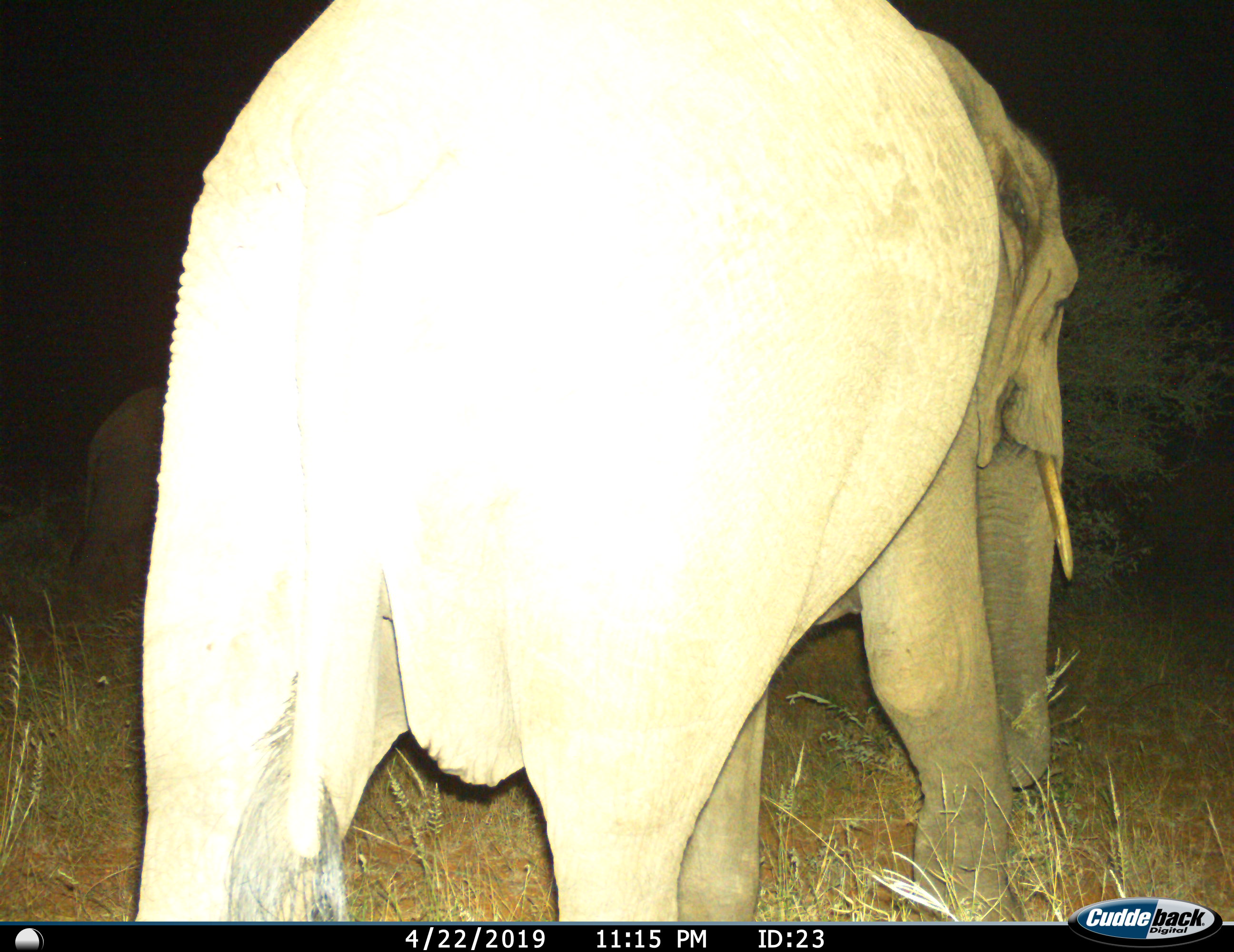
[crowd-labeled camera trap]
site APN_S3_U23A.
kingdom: Animalia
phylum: Chordata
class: Mammalia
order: Proboscidea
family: Elephantidae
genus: Loxodonta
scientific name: Loxodonta africana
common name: african bush elephant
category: elephant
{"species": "elephant (african bush elephant) (Loxodonta africana)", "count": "1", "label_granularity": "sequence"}